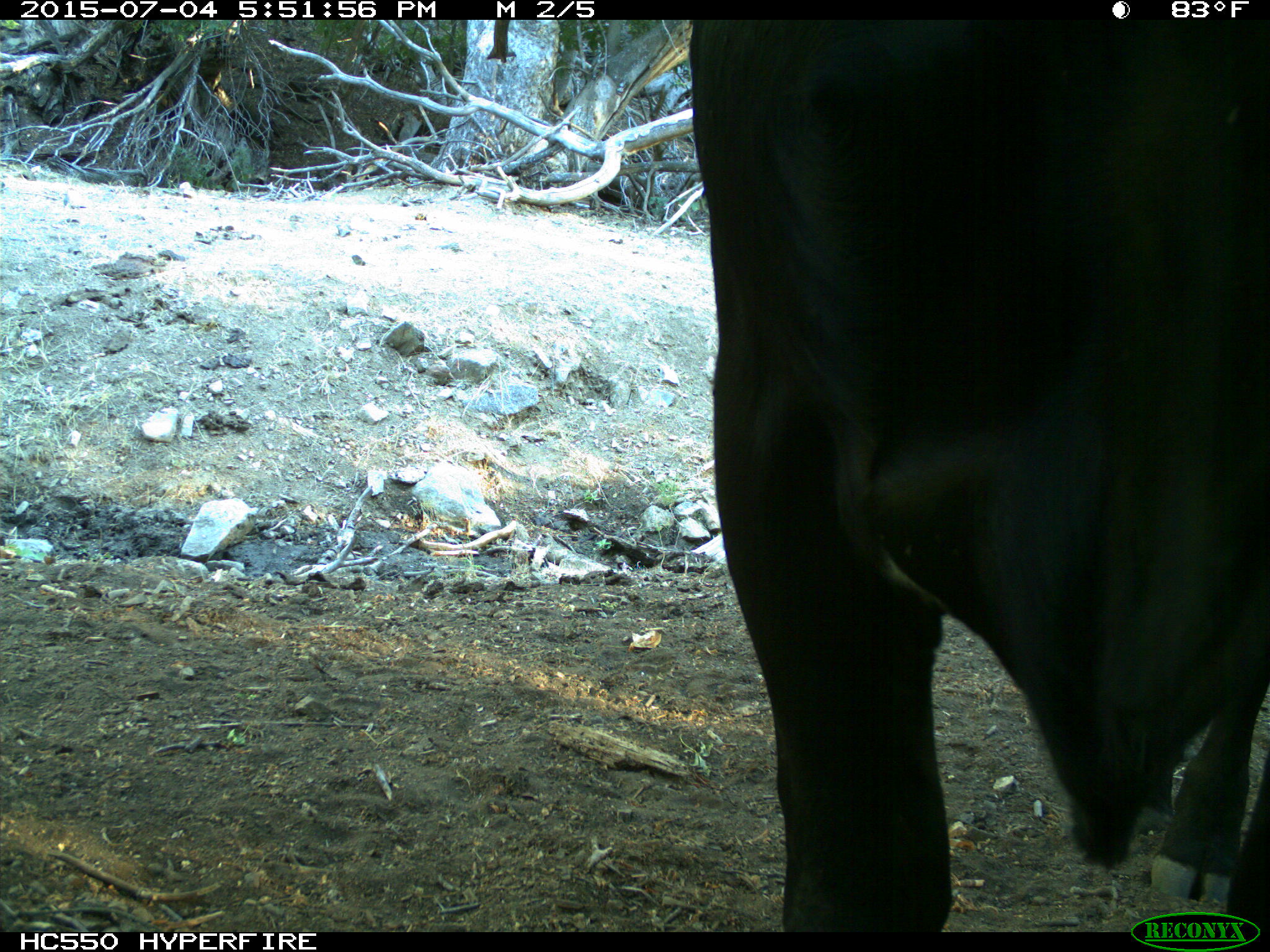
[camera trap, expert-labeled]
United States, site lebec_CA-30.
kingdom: Animalia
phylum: Chordata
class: Mammalia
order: Artiodactyla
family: Bovidae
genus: Bos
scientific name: Bos taurus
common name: domestic cow